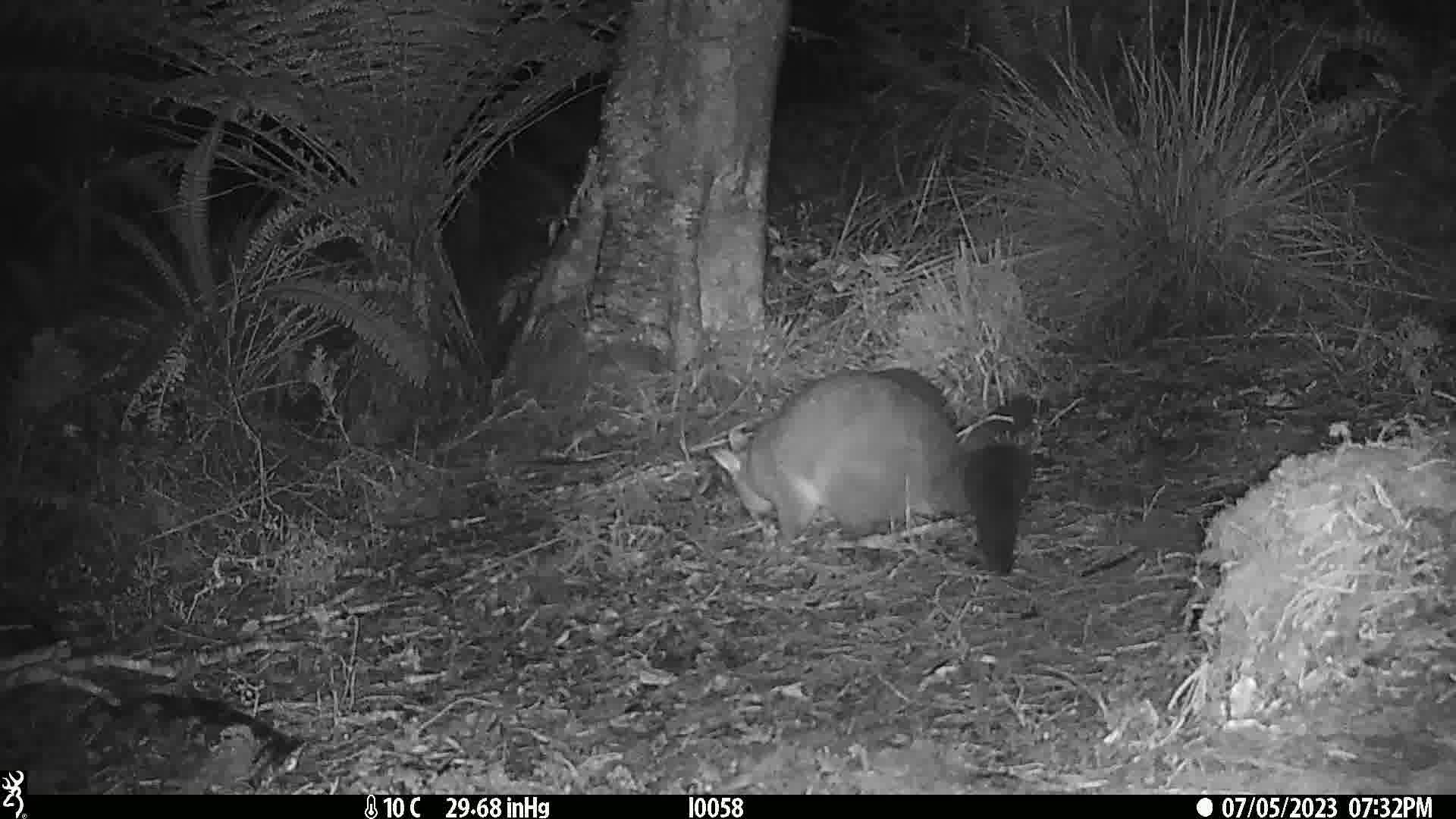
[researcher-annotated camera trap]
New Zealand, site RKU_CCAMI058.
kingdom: Animalia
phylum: Chordata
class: Mammalia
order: Diprotodontia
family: Phalangeridae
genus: Trichosurus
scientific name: Trichosurus vulpecula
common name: common brushtail possum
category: possum